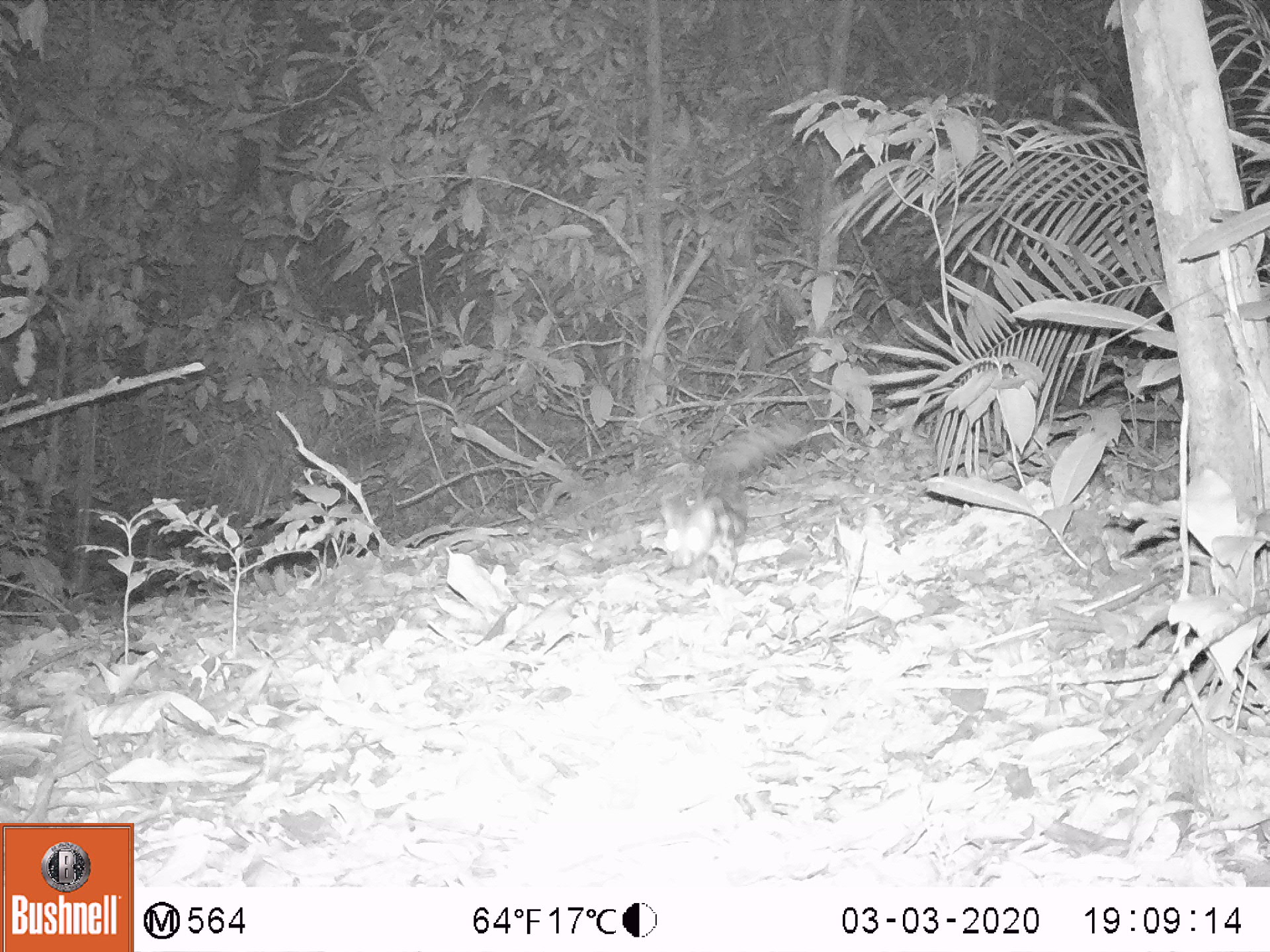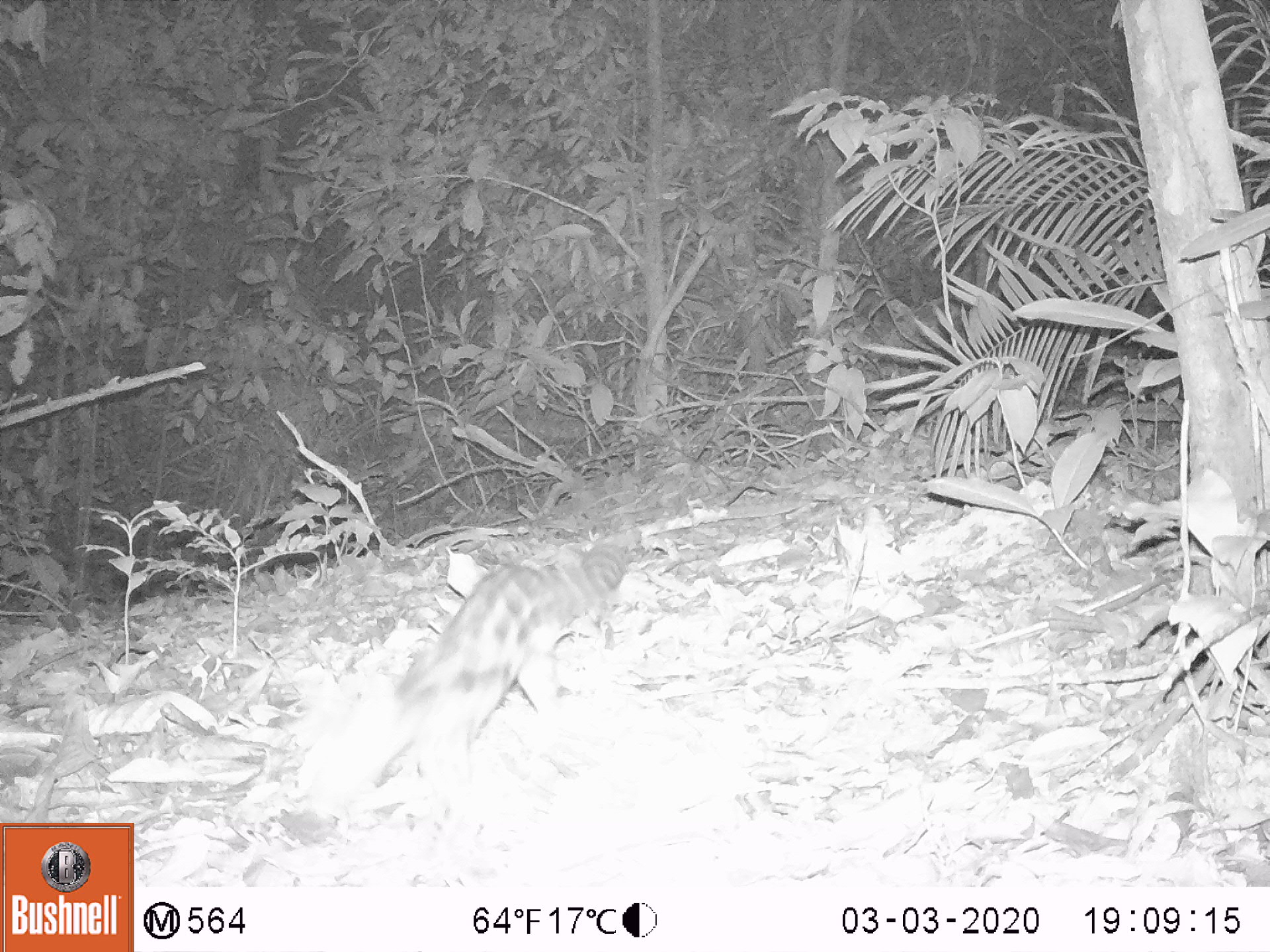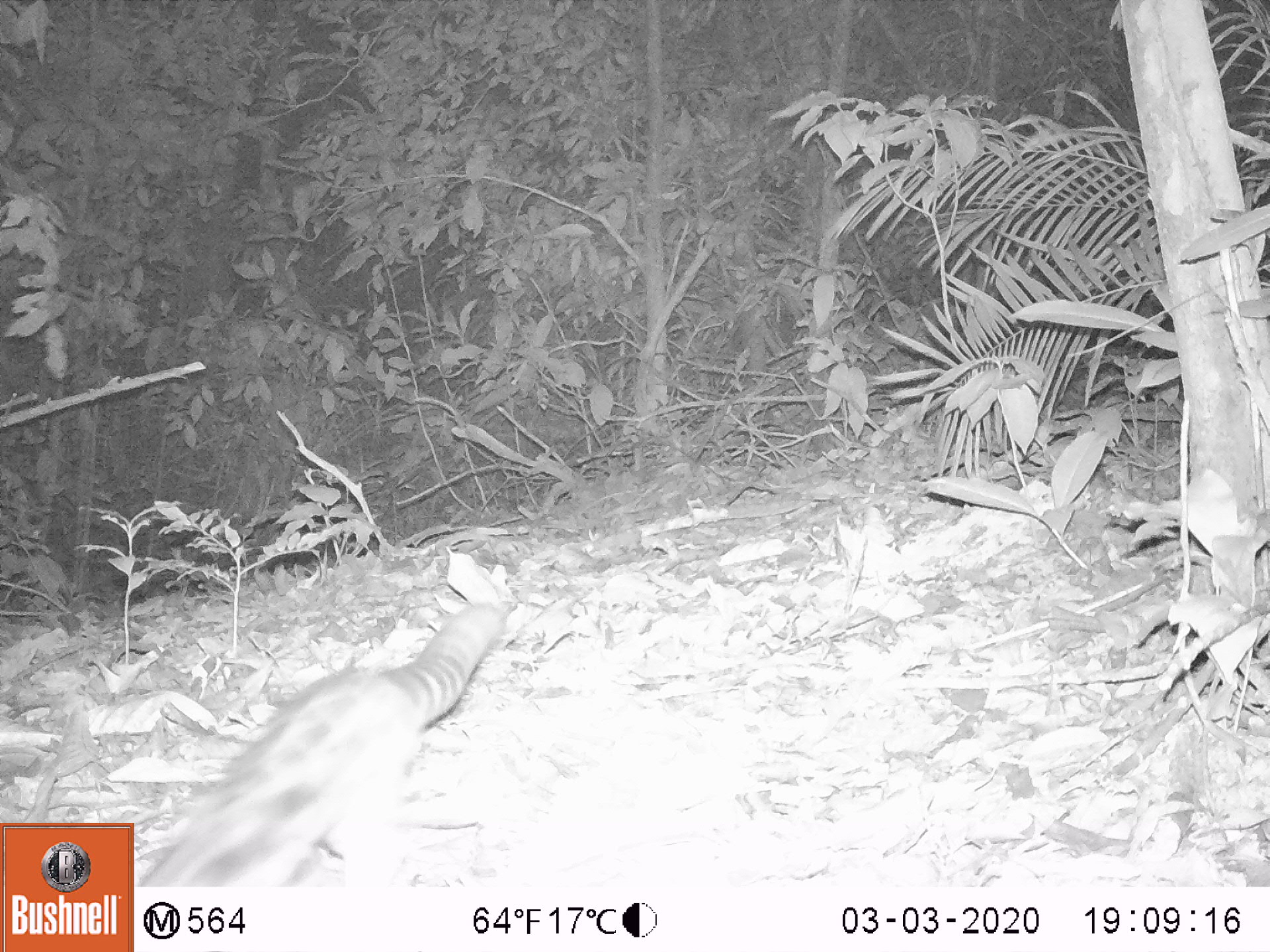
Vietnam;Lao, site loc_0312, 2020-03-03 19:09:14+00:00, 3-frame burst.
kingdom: Animalia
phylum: Chordata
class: Mammalia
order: Carnivora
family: Prionodontidae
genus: Prionodon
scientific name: Prionodon pardicolor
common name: spotted linsang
Spotted linsang (Prionodon pardicolor). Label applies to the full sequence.